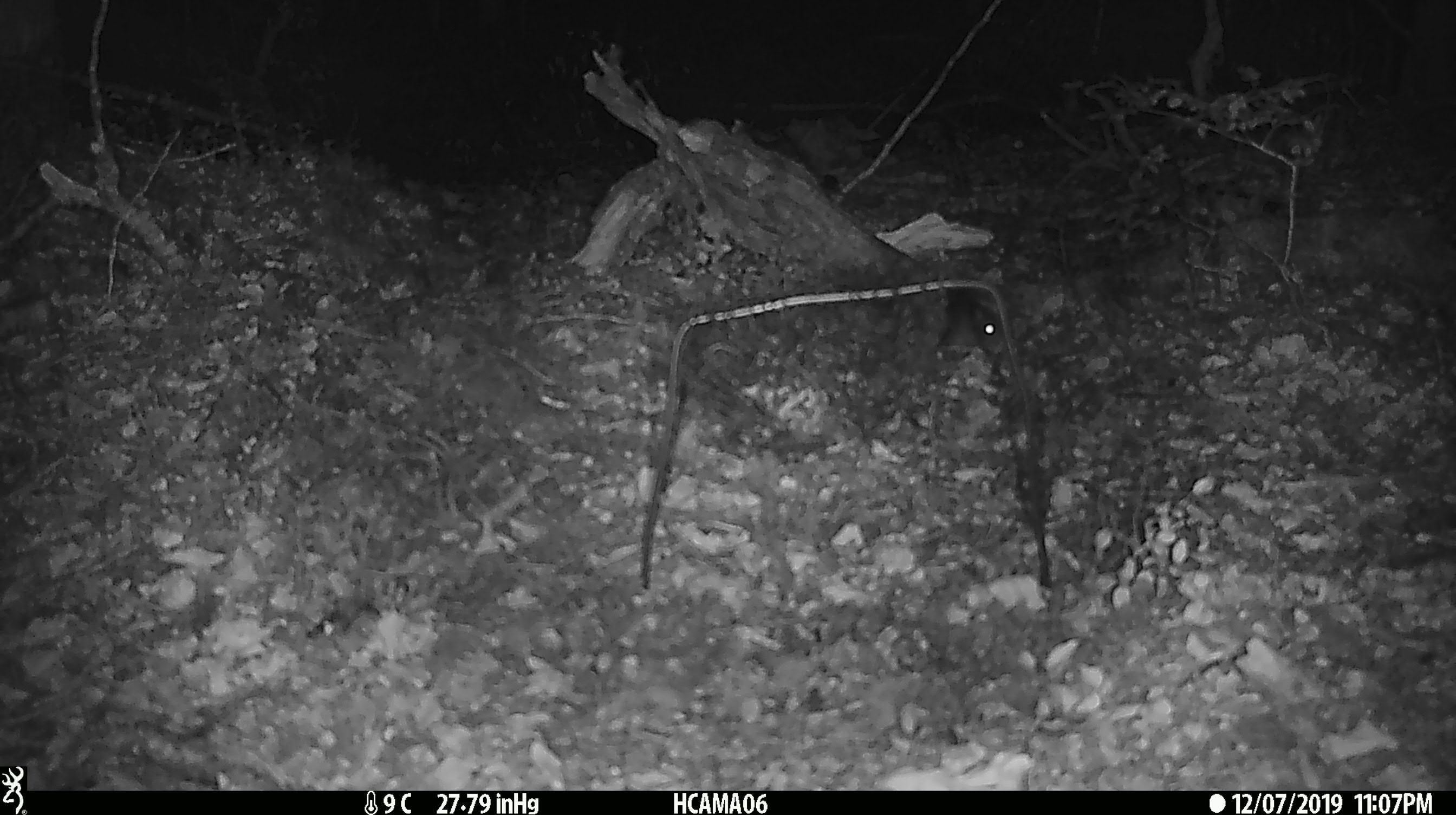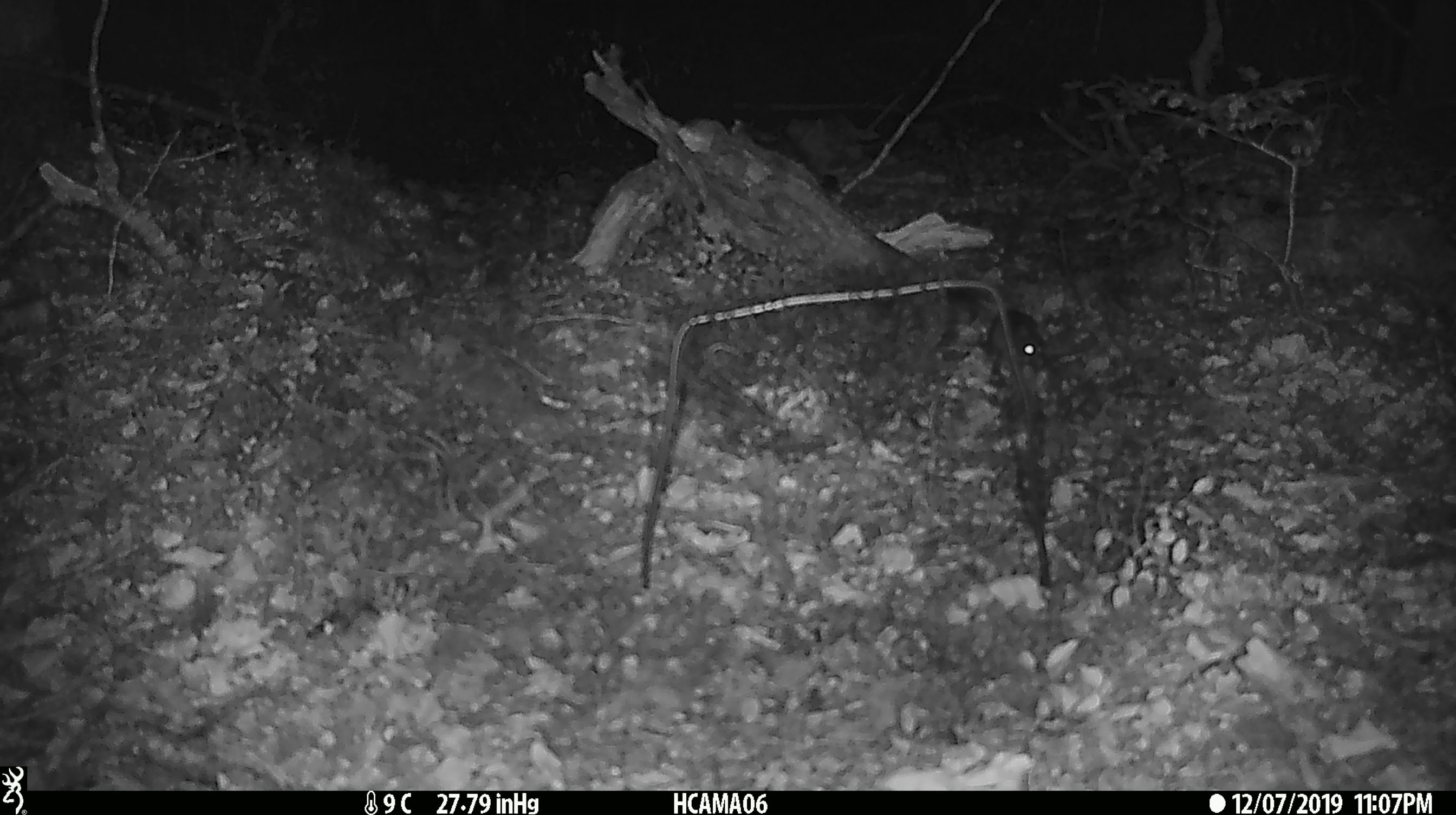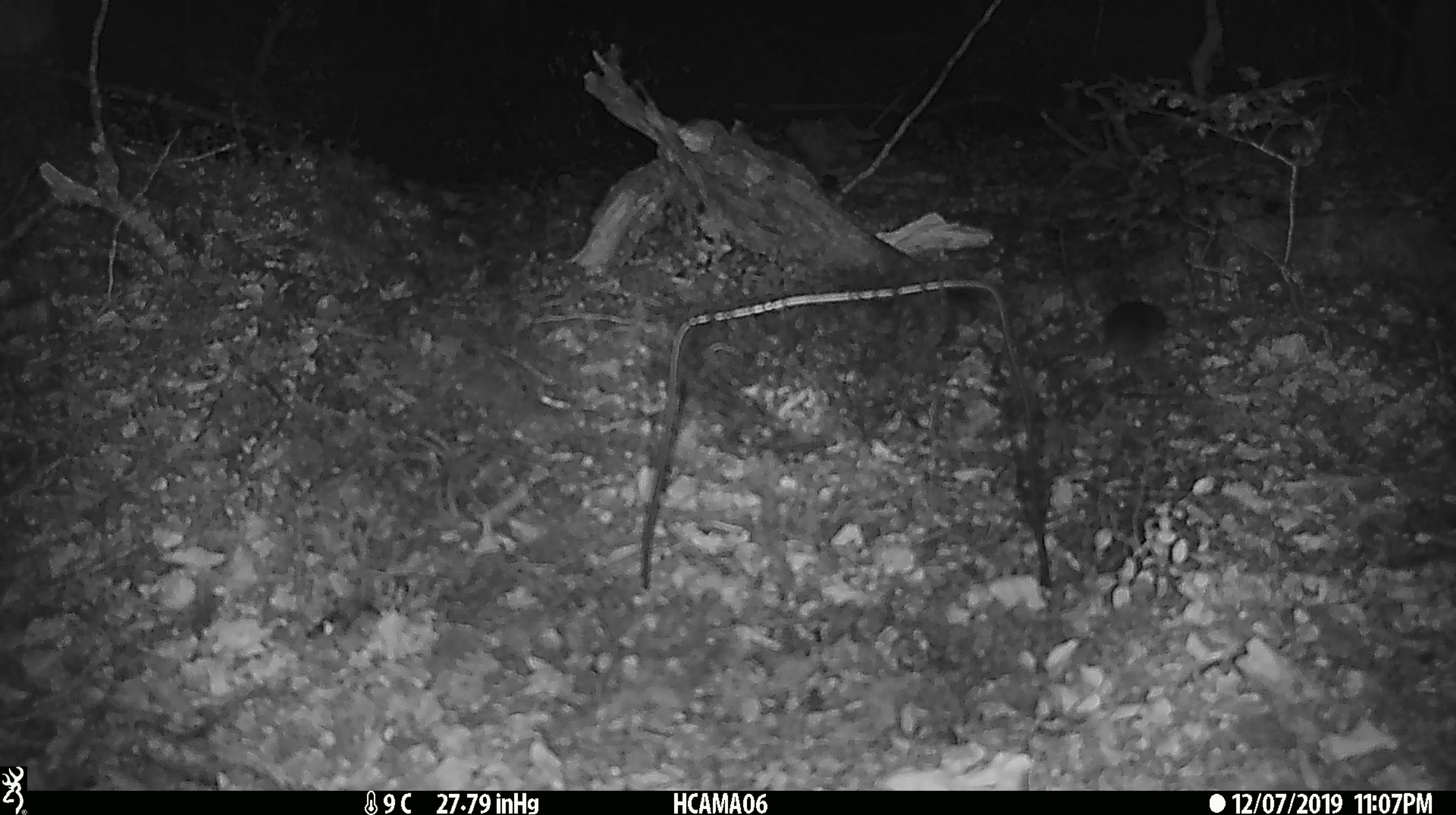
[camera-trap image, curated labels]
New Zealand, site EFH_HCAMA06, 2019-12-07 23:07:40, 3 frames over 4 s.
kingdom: Animalia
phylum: Chordata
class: Mammalia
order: Rodentia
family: Muridae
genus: Mus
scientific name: Mus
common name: mouse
Mouse (Mus).